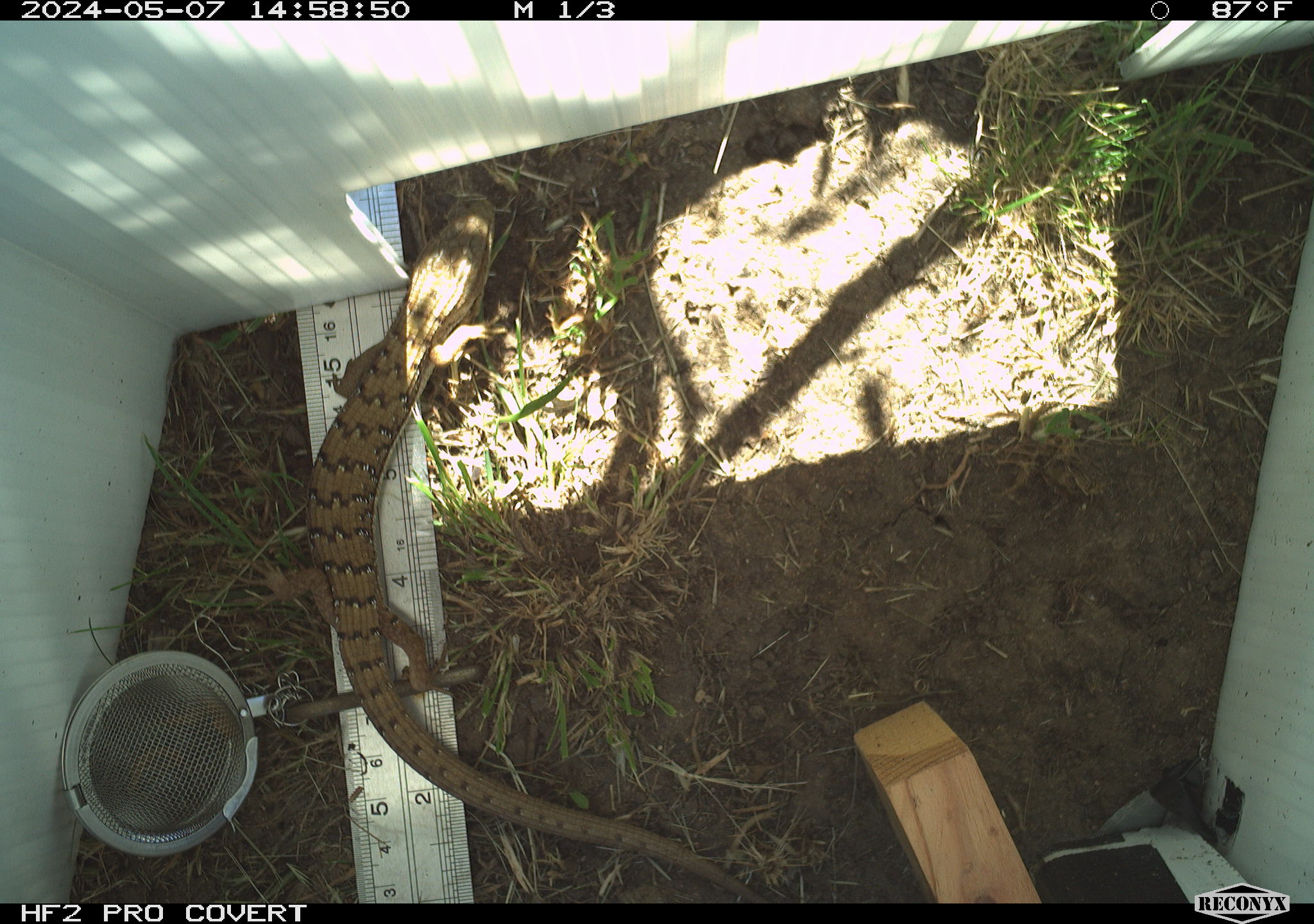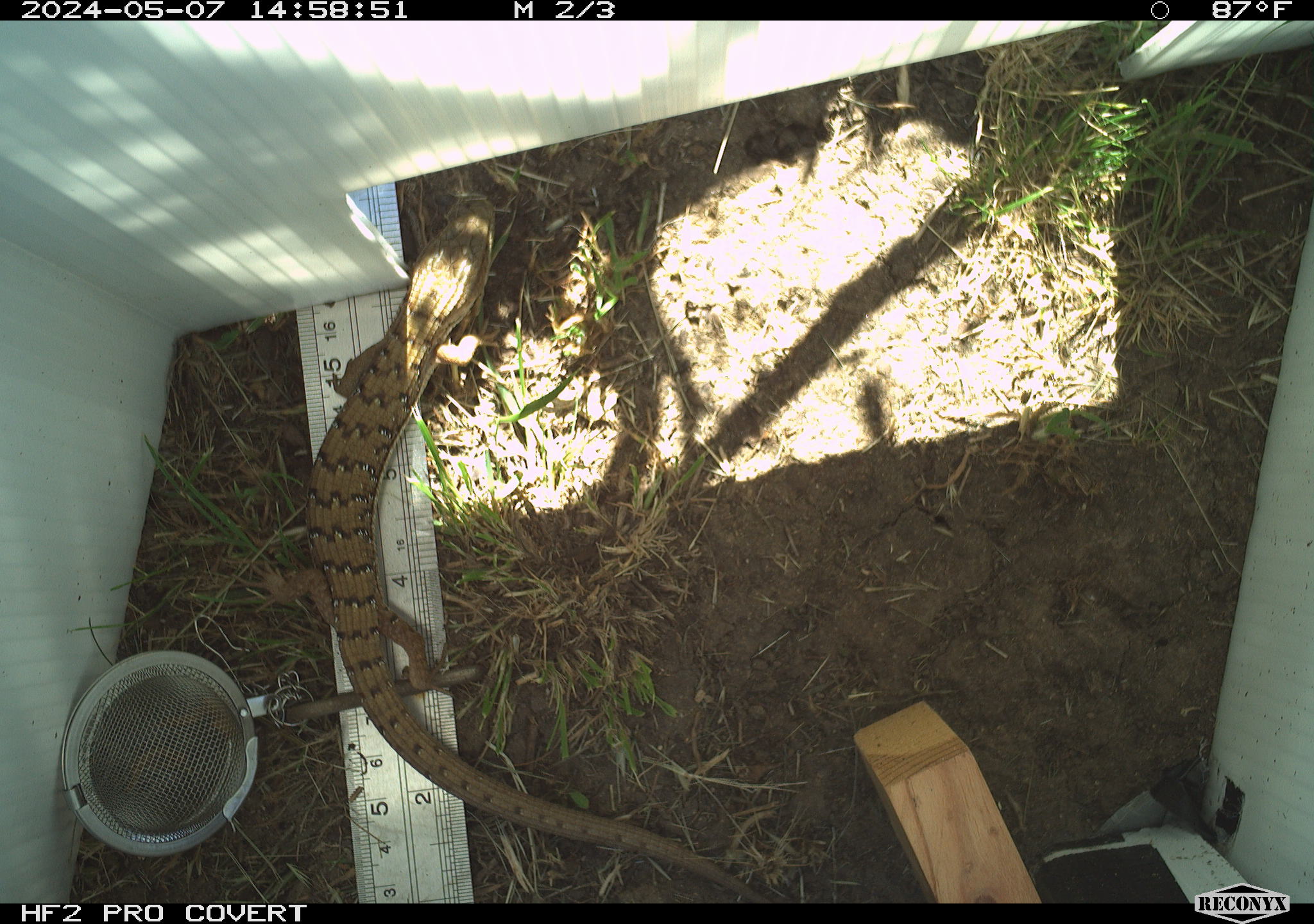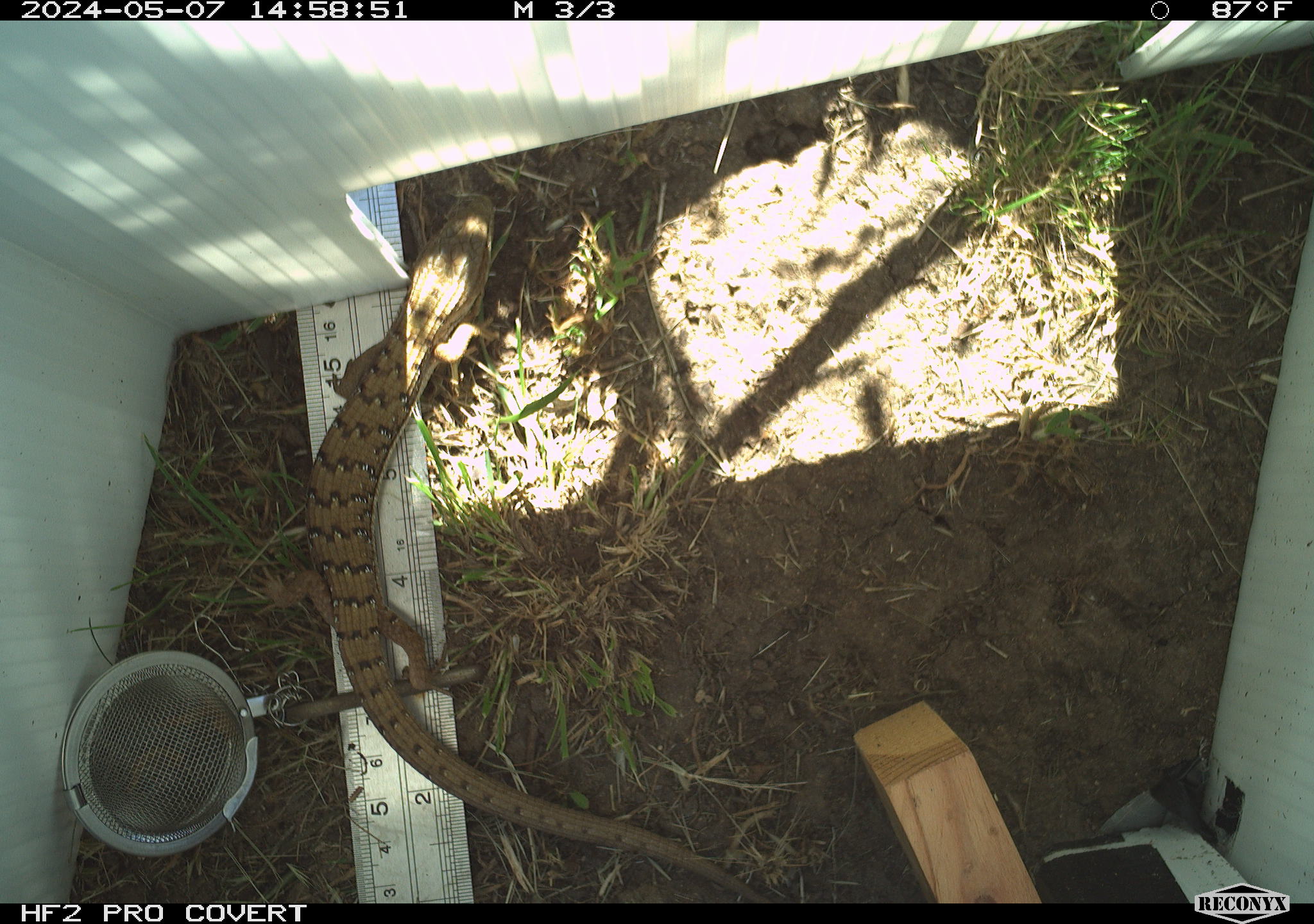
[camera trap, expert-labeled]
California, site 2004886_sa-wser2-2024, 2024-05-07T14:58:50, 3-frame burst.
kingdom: Animalia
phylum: Chordata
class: Reptilia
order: Squamata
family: Anguidae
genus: Elgaria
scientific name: Elgaria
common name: alligator lizards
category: elgaria species